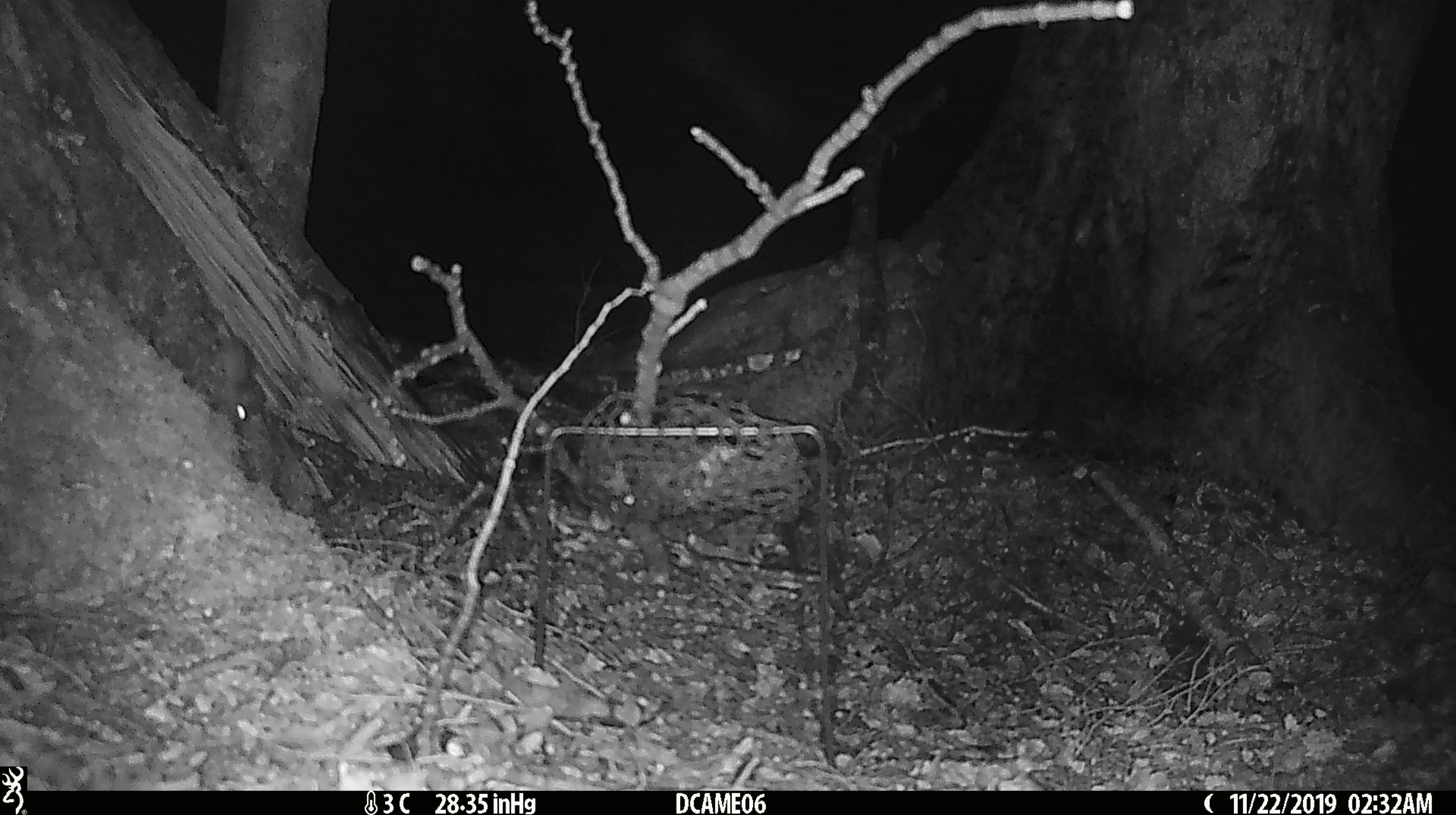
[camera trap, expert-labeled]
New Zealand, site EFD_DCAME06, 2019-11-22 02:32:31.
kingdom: Animalia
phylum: Chordata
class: Mammalia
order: Rodentia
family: Muridae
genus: Mus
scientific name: Mus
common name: mouse